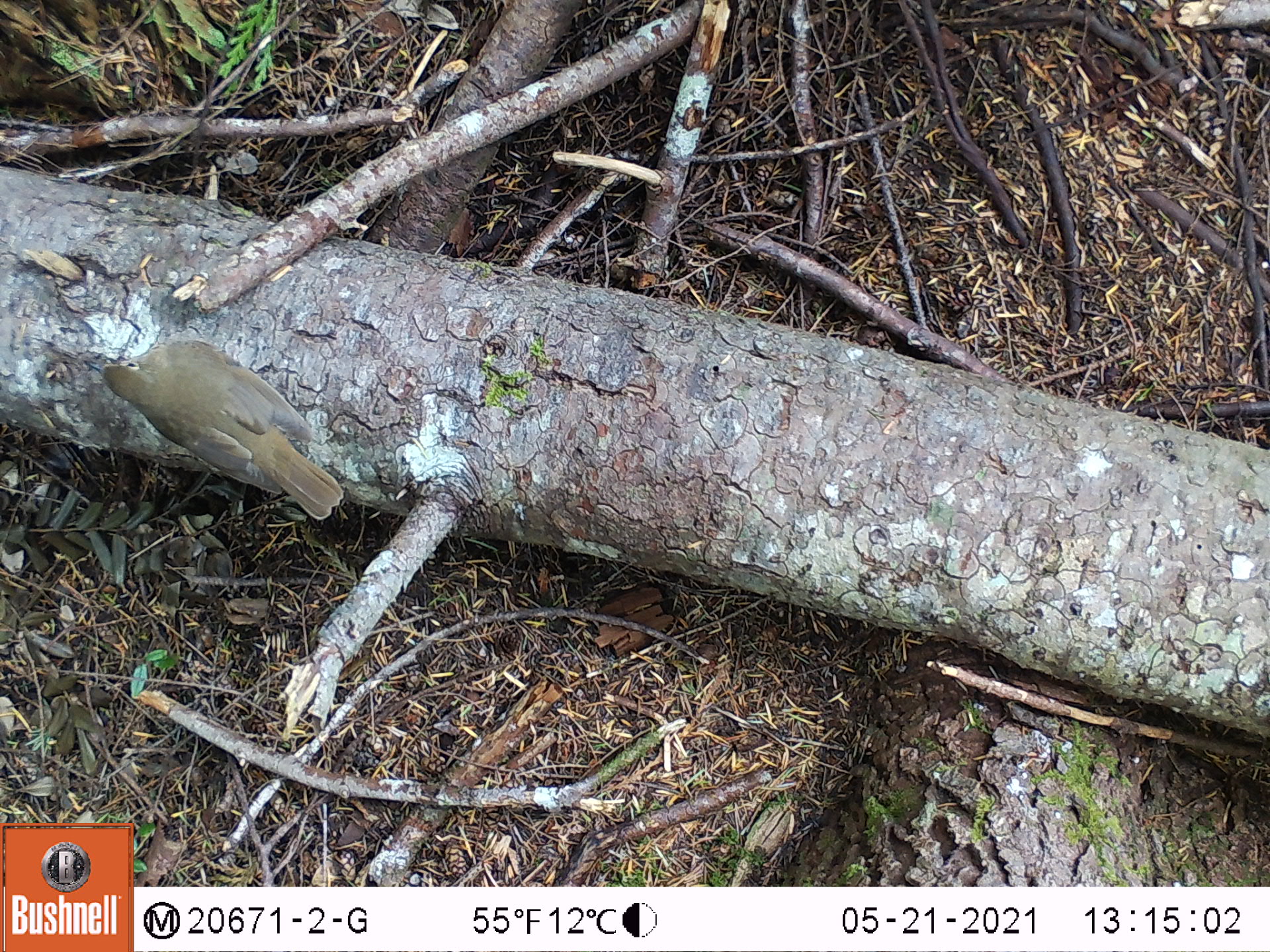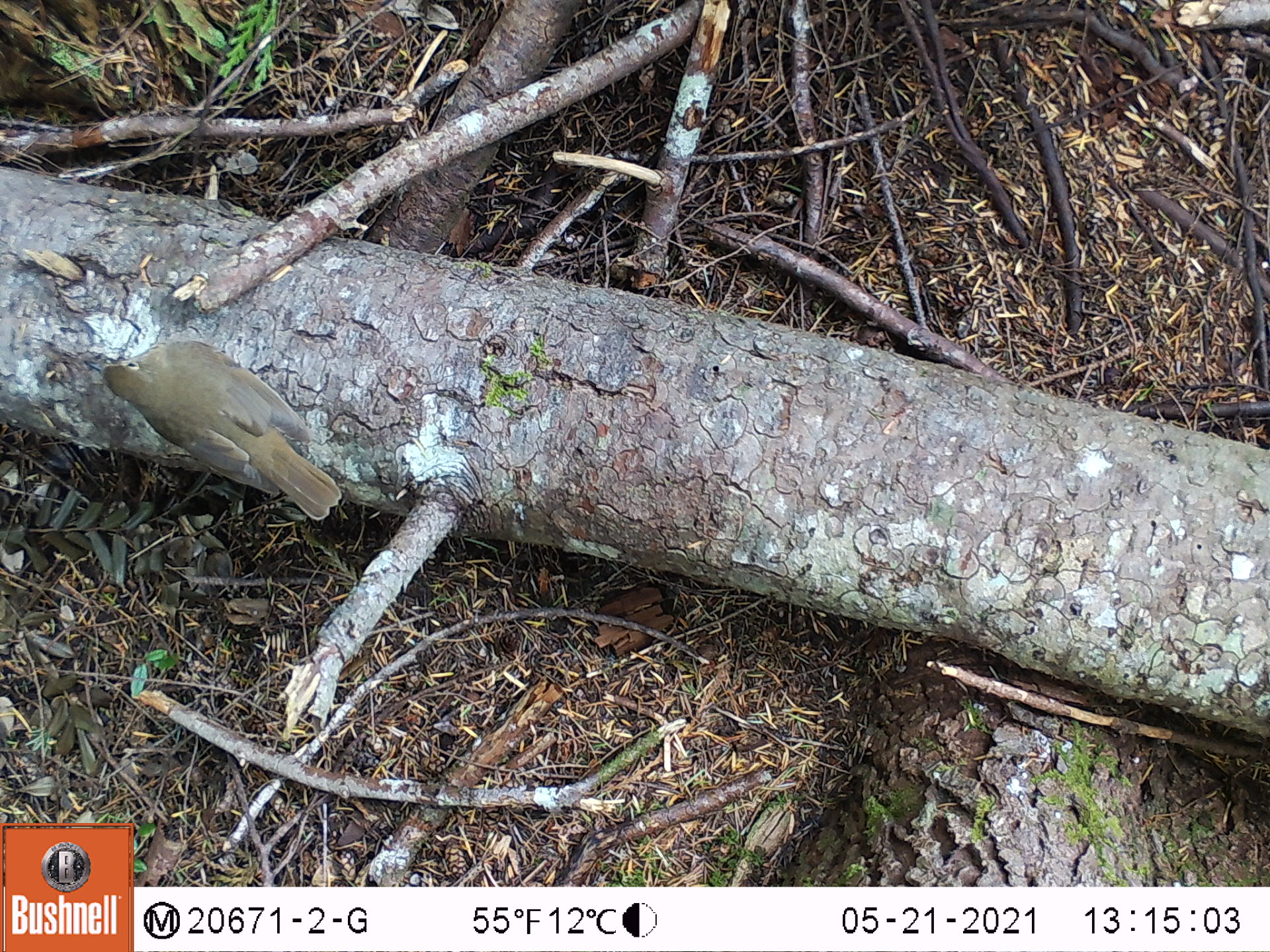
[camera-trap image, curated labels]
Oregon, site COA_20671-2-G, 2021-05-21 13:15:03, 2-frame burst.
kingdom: Animalia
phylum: Chordata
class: Aves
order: Passeriformes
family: Turdidae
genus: Catharus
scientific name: Catharus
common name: brown thrushes and nightingale-thrushes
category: catharus species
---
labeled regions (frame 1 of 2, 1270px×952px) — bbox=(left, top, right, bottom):
catharus species: bbox=(53, 335, 371, 535)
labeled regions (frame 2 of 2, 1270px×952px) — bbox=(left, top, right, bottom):
catharus species: bbox=(48, 307, 372, 546)